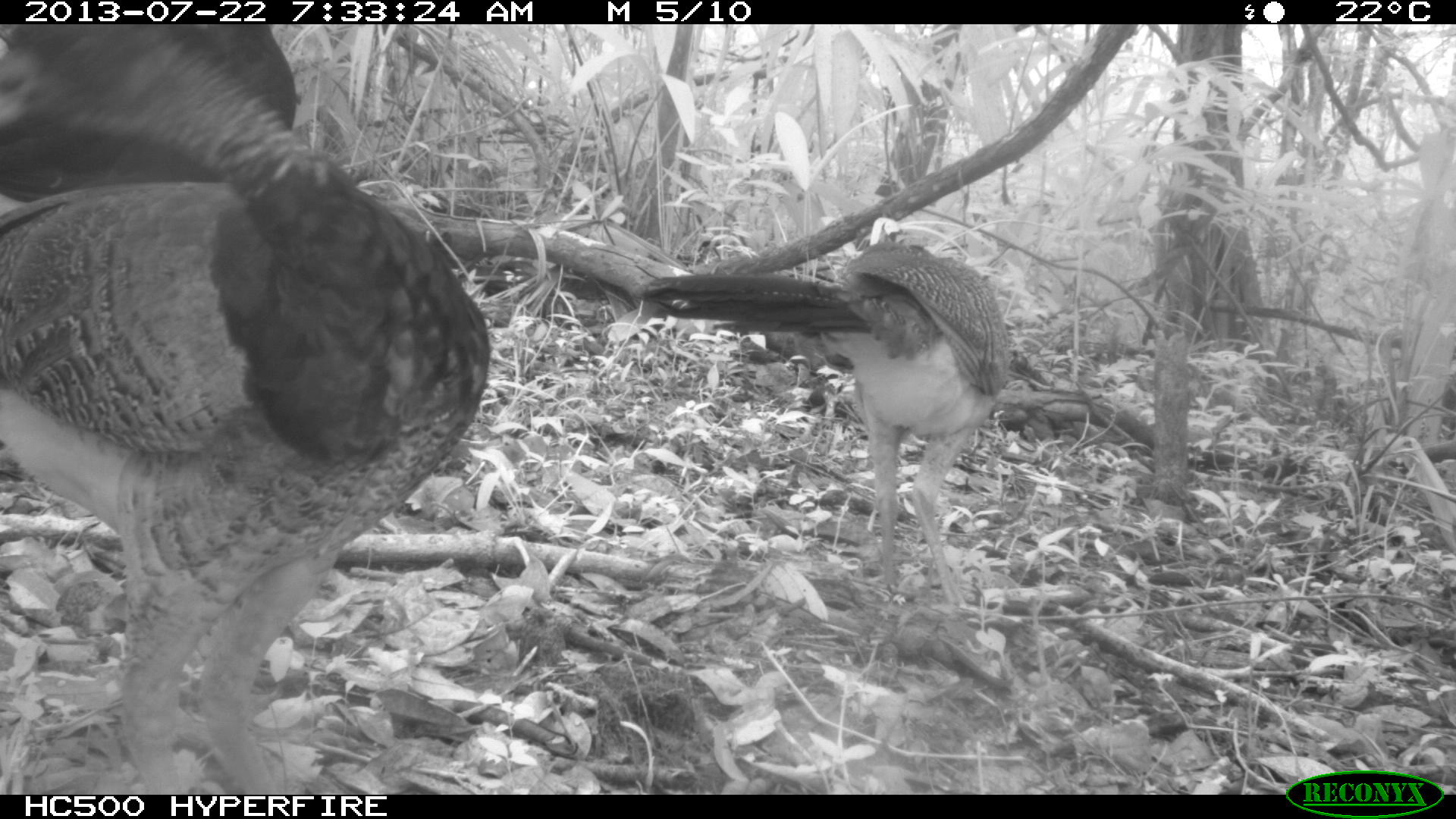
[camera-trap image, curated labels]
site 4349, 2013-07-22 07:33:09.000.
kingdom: Animalia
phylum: Chordata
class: Aves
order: Galliformes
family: Cracidae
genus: Crax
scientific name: Crax rubra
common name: great curassow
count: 3